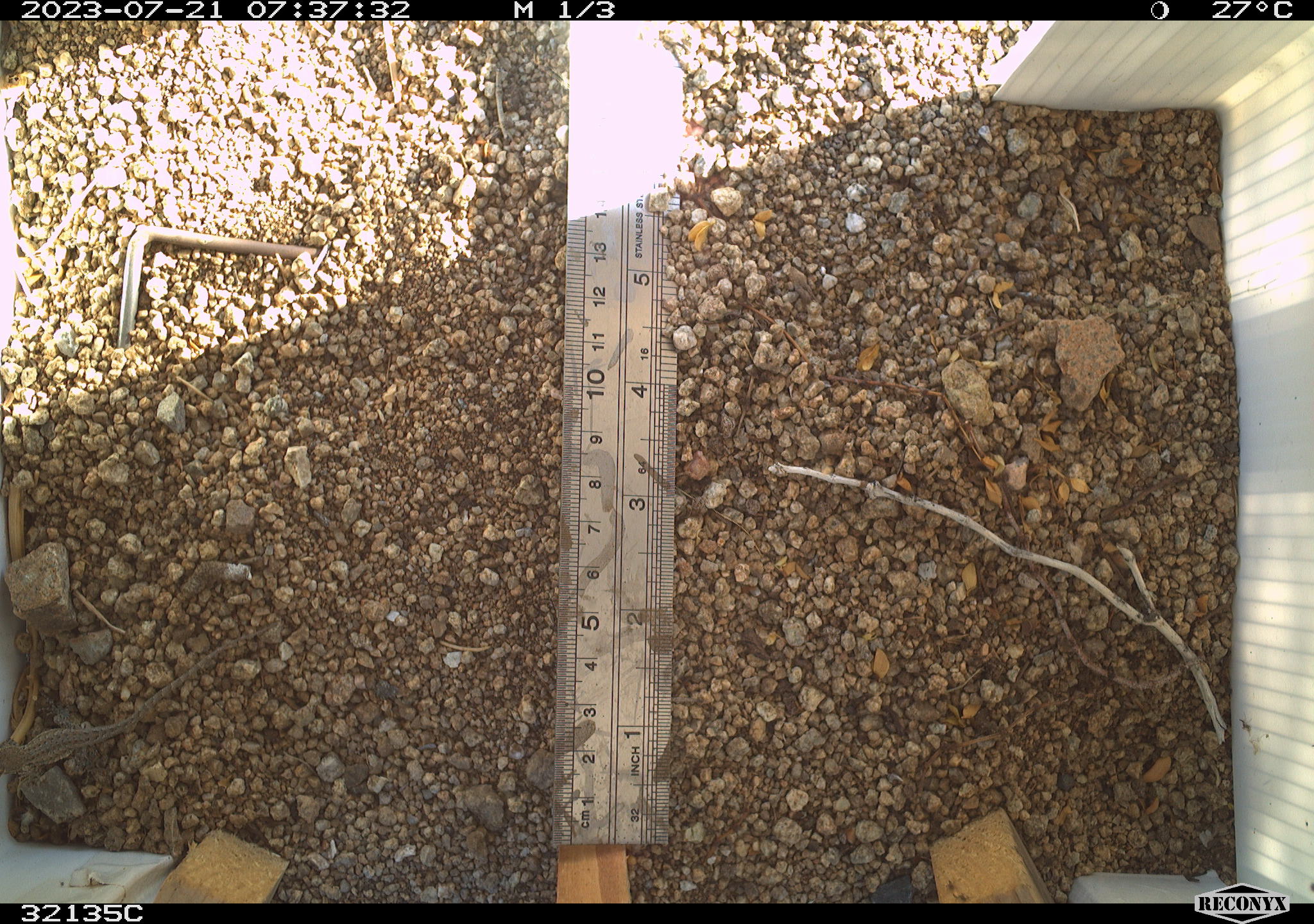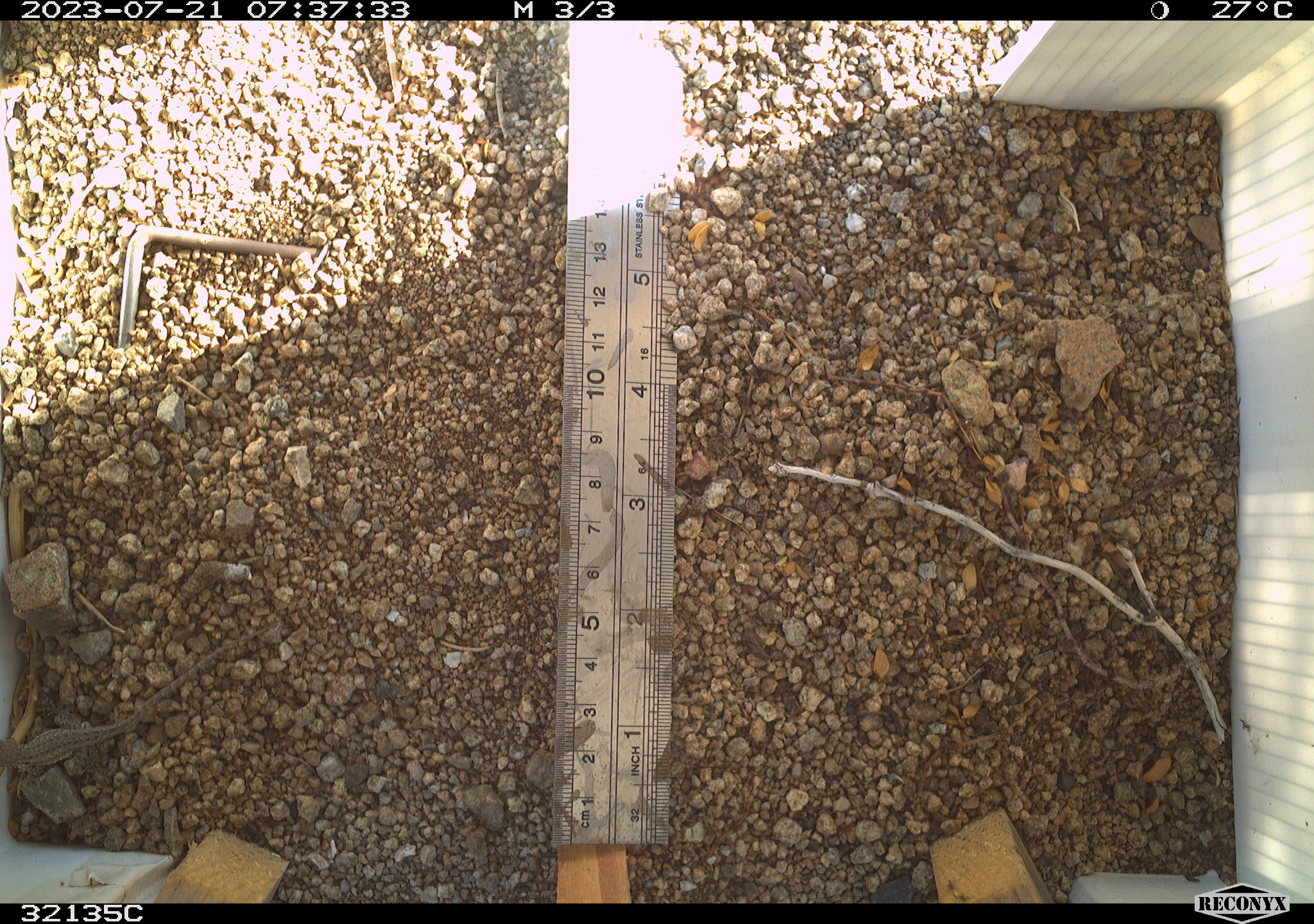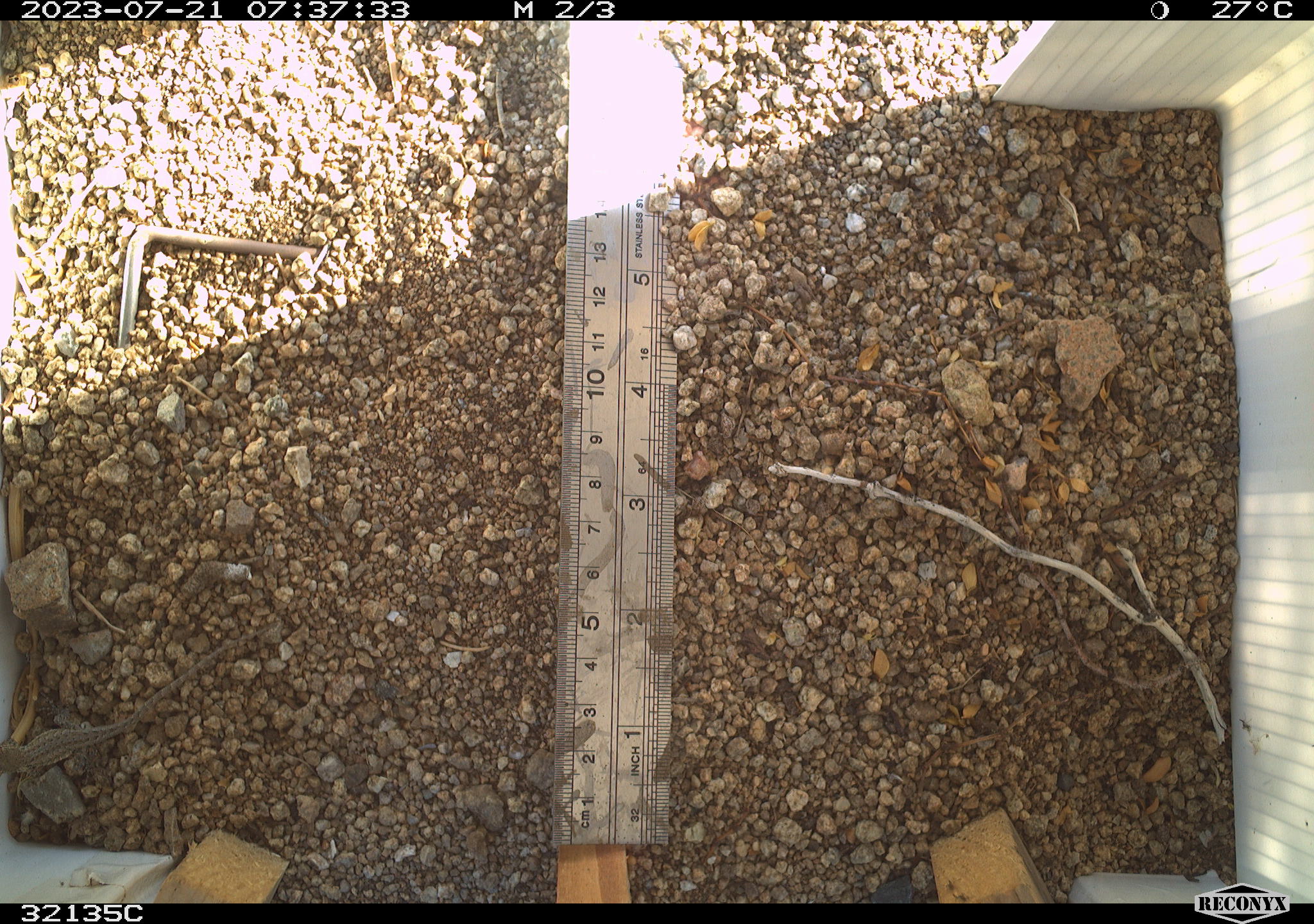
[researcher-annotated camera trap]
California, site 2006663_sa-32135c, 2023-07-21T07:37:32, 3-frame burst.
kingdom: Animalia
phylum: Chordata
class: Reptilia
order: Squamata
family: Phrynosomatidae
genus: Sceloporus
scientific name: Sceloporus graciosus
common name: common sagebrush lizard